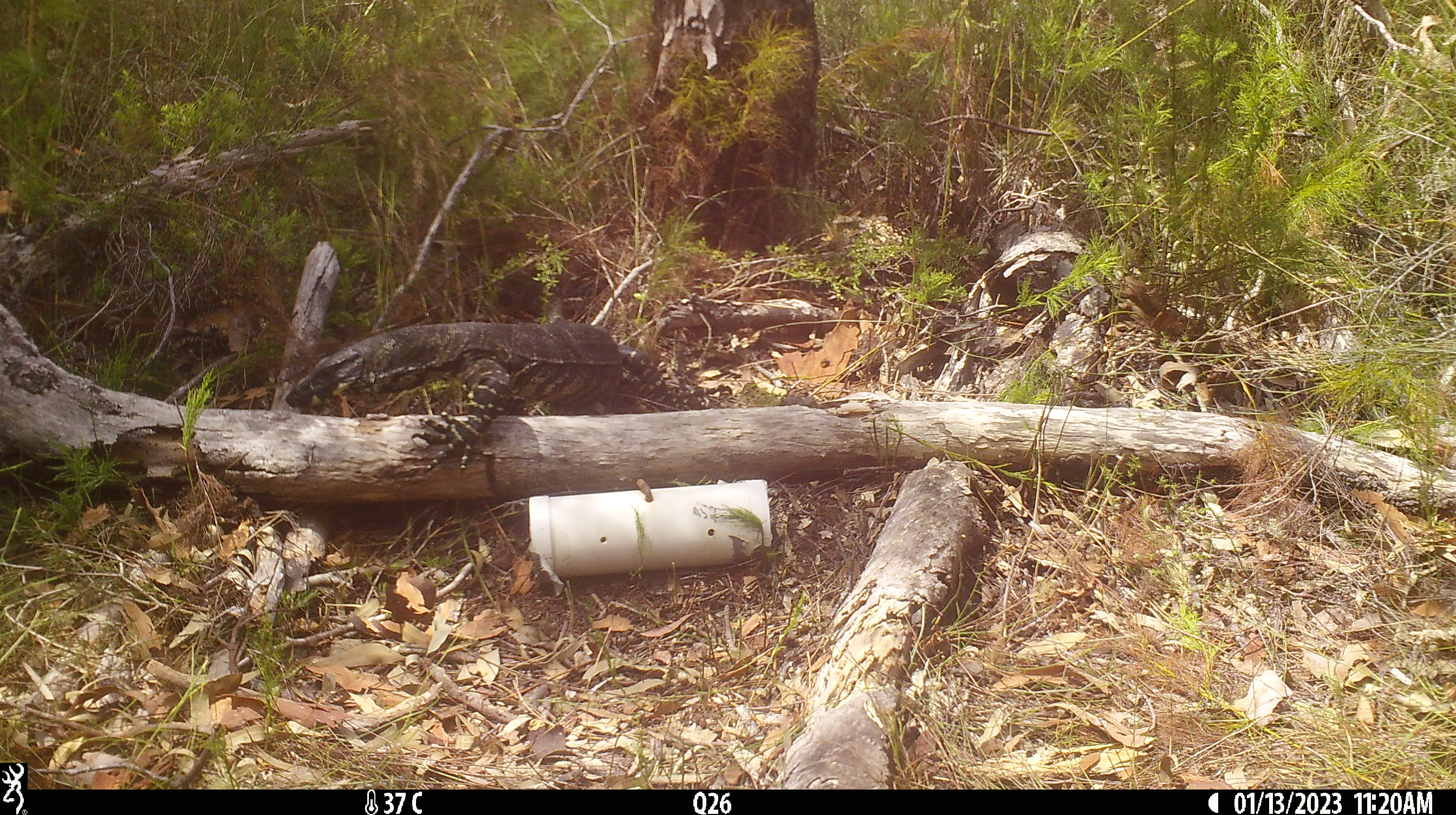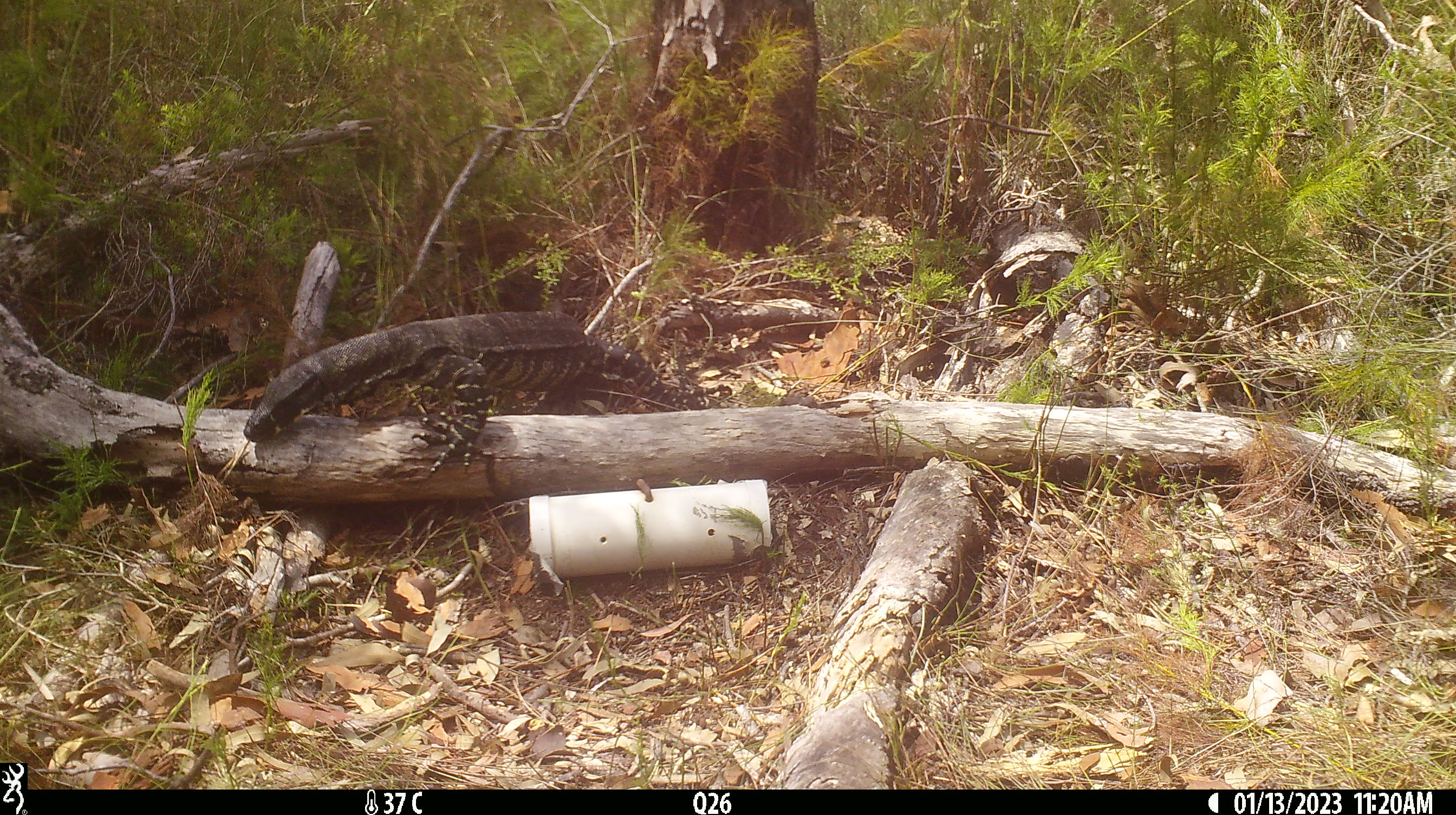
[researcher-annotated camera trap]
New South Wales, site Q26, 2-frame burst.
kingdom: Animalia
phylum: Chordata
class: Reptilia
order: Squamata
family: Varanidae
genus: Varanus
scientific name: Varanus varius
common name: lace monitor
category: goanna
Goanna (lace monitor) (Varanus varius).